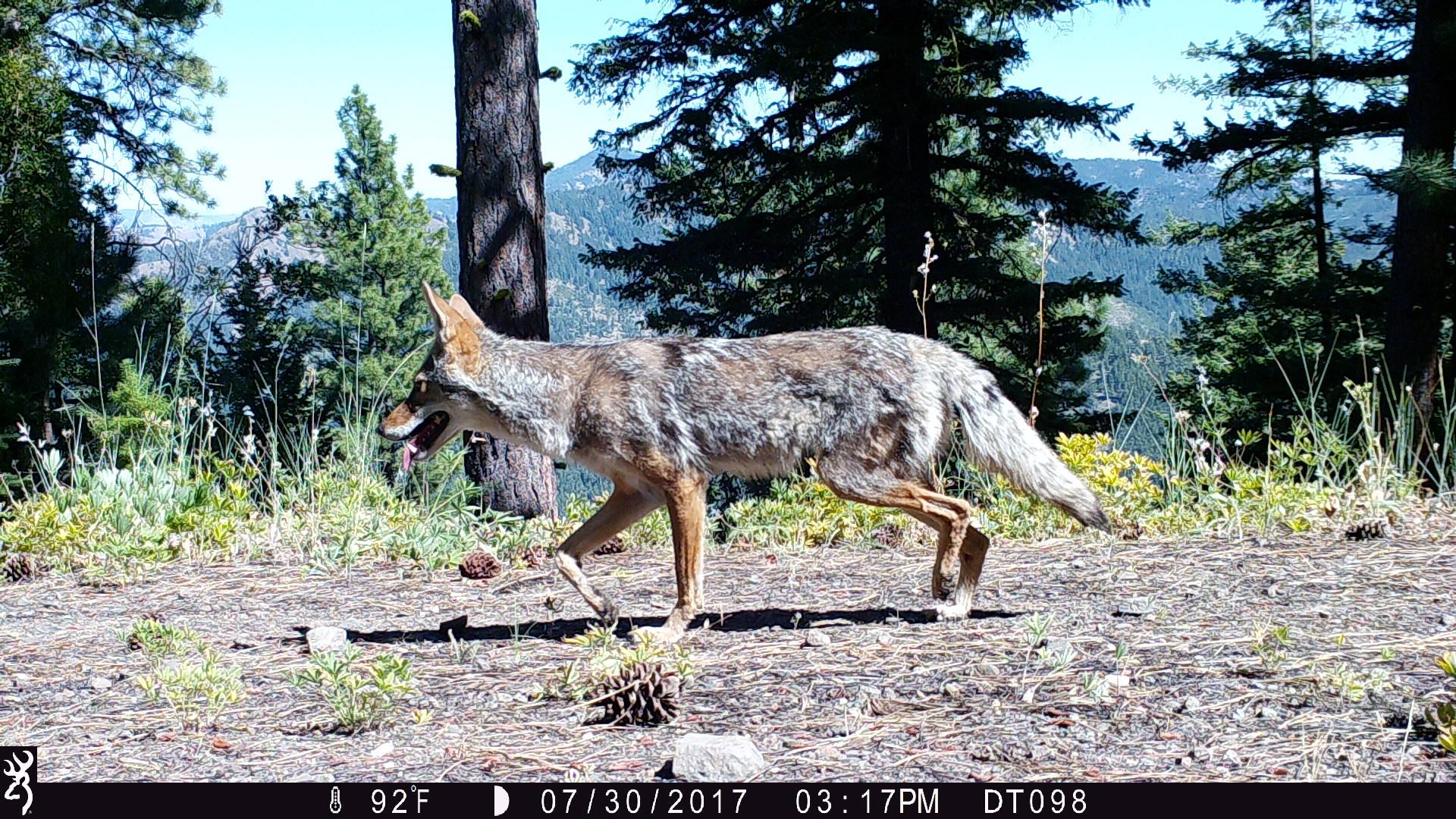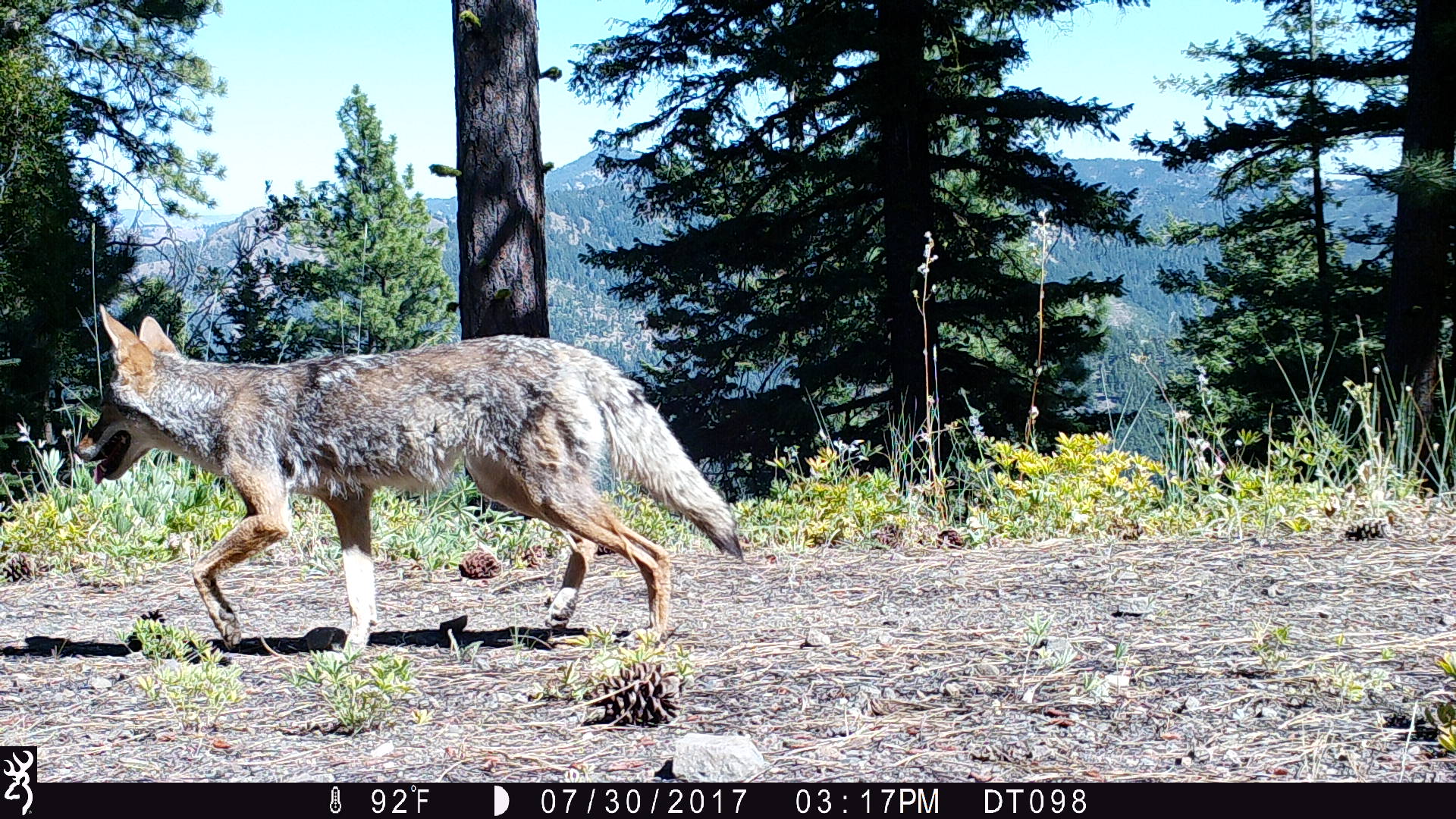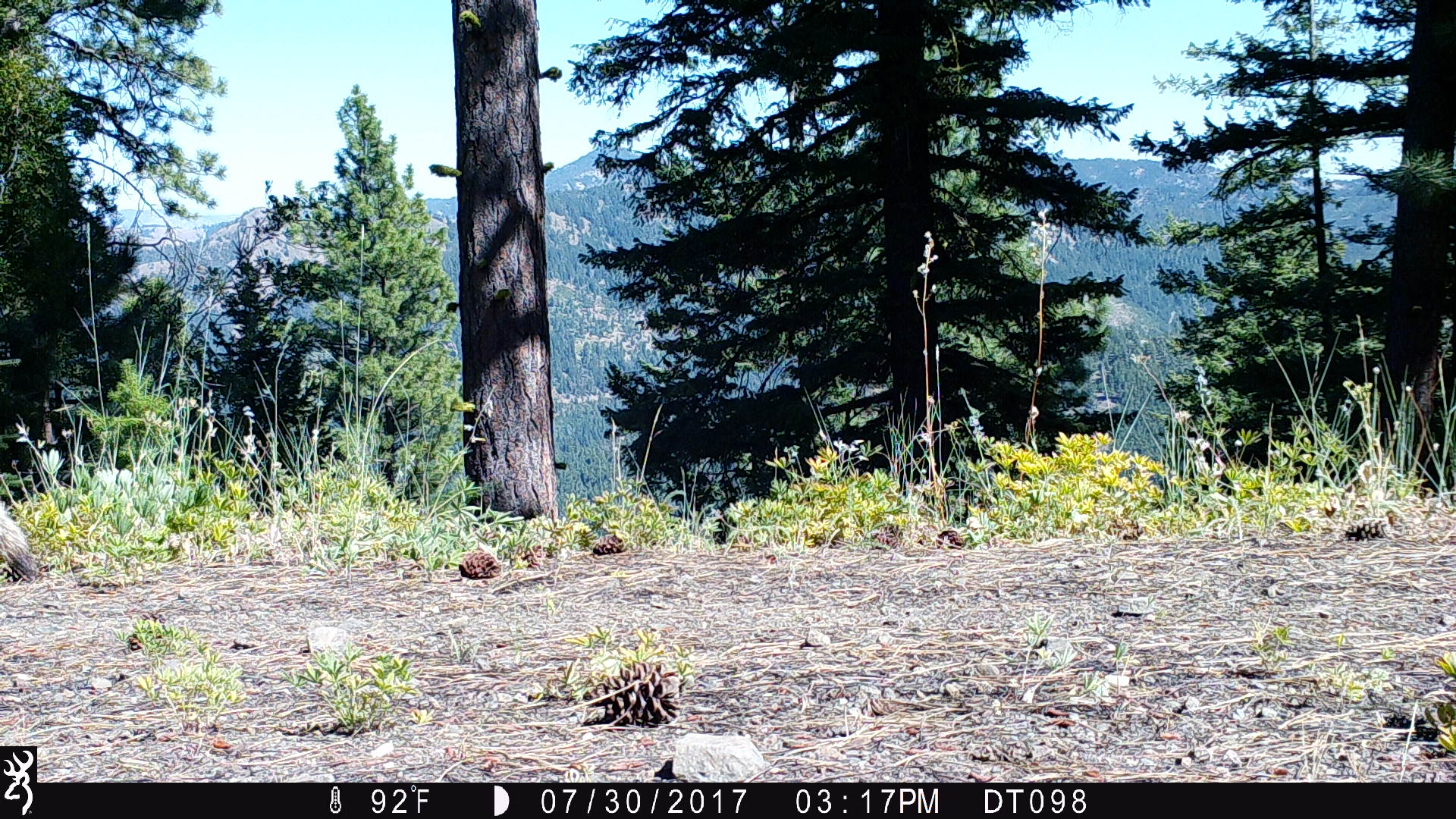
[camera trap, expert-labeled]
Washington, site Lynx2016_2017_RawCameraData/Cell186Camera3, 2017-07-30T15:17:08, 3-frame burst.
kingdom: Animalia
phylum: Chordata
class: Mammalia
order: Carnivora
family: Canidae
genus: Canis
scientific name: Canis latrans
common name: coyote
Canis latrans (coyote). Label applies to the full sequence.